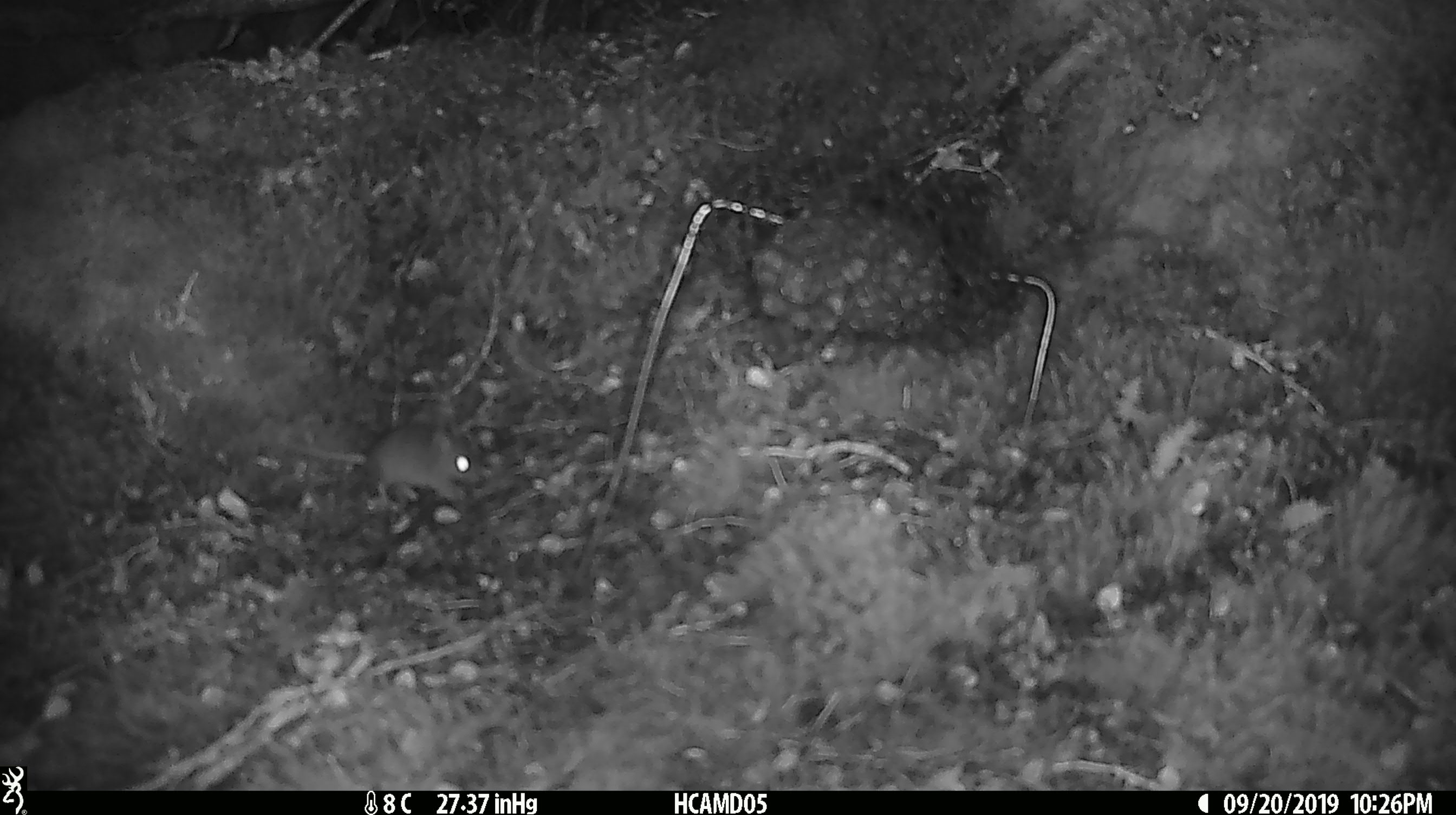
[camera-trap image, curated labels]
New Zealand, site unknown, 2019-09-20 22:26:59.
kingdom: Animalia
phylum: Chordata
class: Mammalia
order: Rodentia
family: Muridae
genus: Mus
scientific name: Mus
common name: mouse